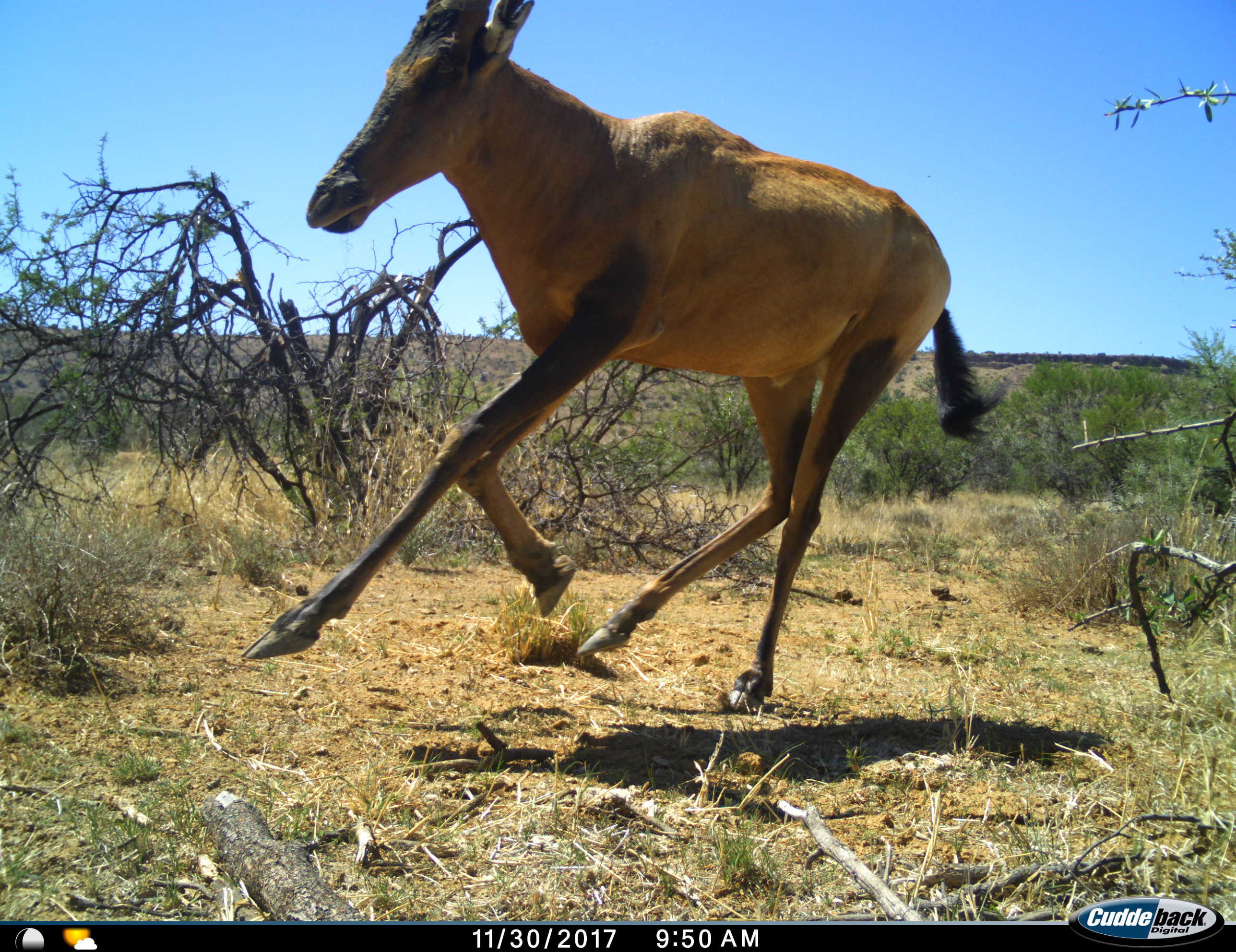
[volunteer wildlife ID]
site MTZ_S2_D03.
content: unidentified animal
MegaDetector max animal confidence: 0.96